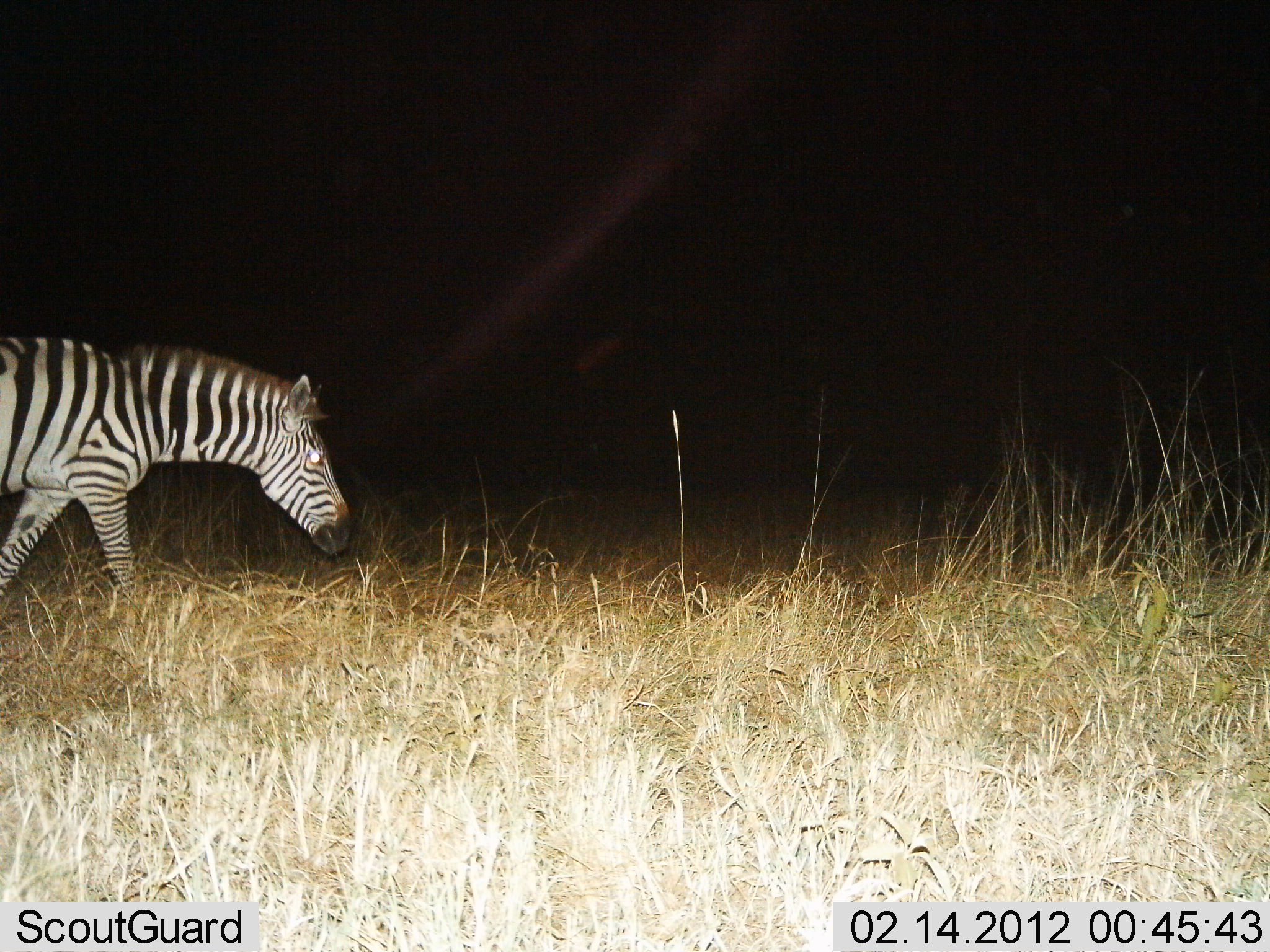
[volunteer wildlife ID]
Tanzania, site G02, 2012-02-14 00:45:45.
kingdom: Animalia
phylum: Chordata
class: Mammalia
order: Perissodactyla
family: Equidae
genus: Equus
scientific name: Equus quagga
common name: plains zebra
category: zebra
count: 1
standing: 6%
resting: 0%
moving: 100%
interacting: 0%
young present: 0%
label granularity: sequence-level